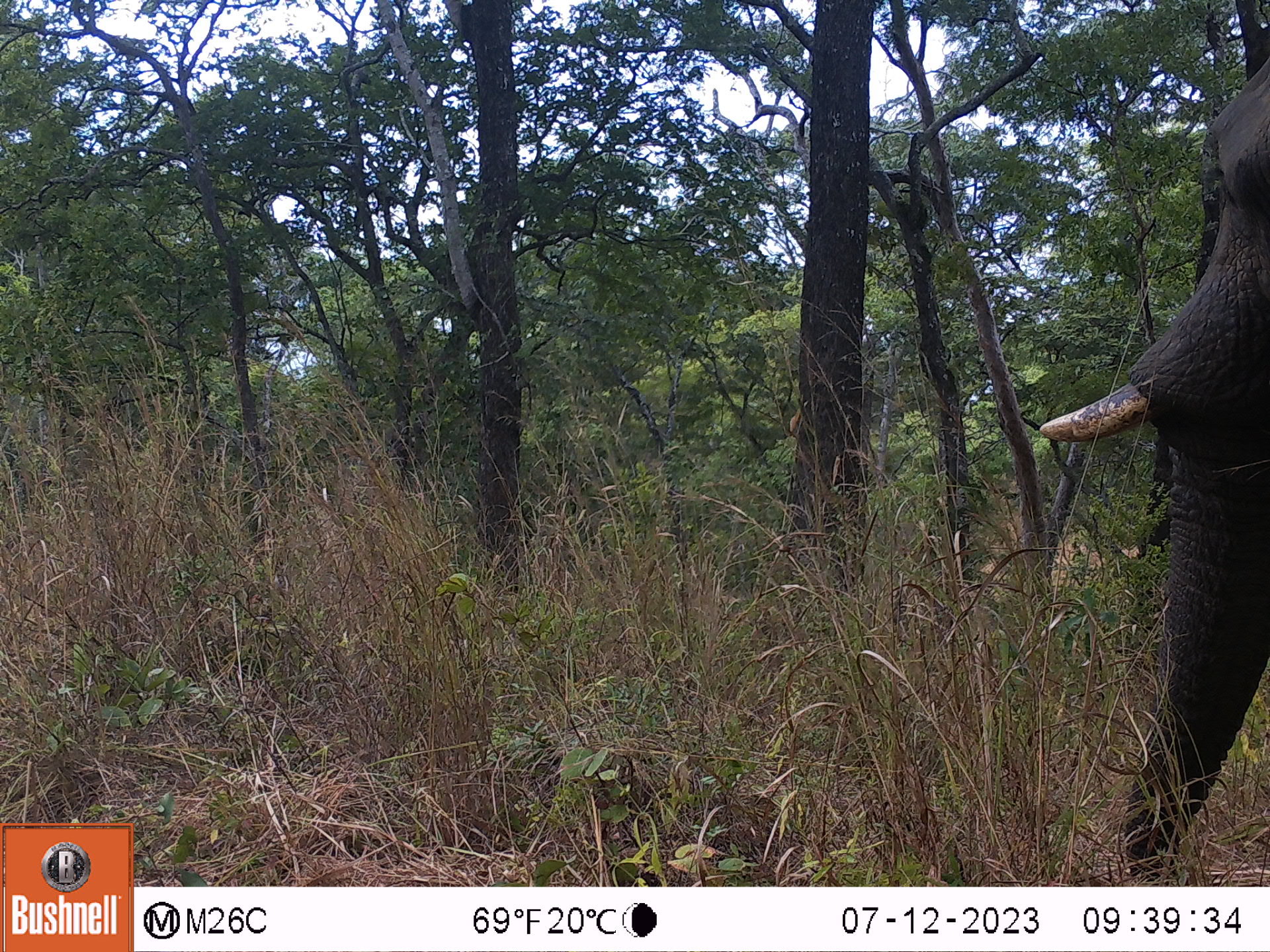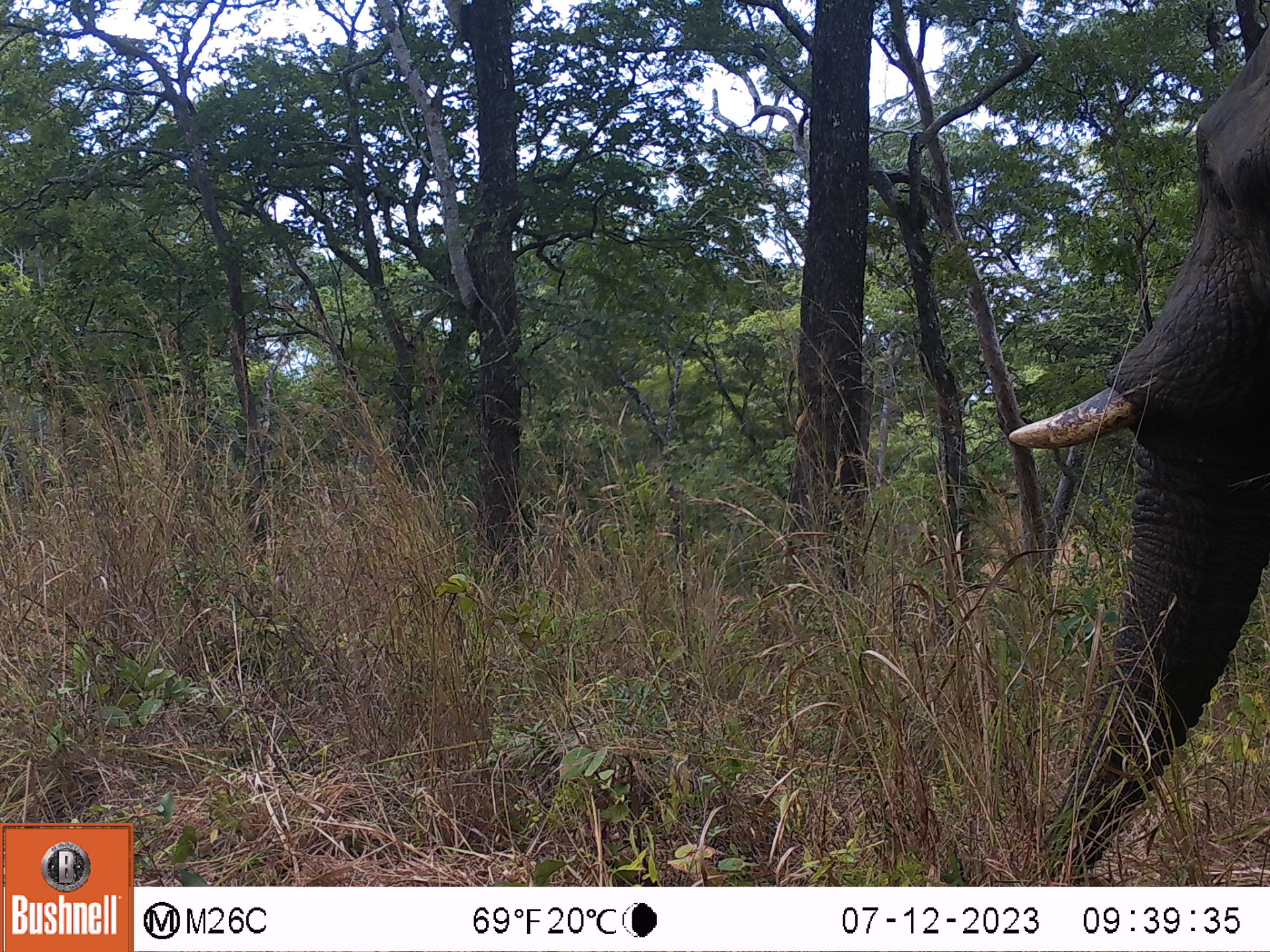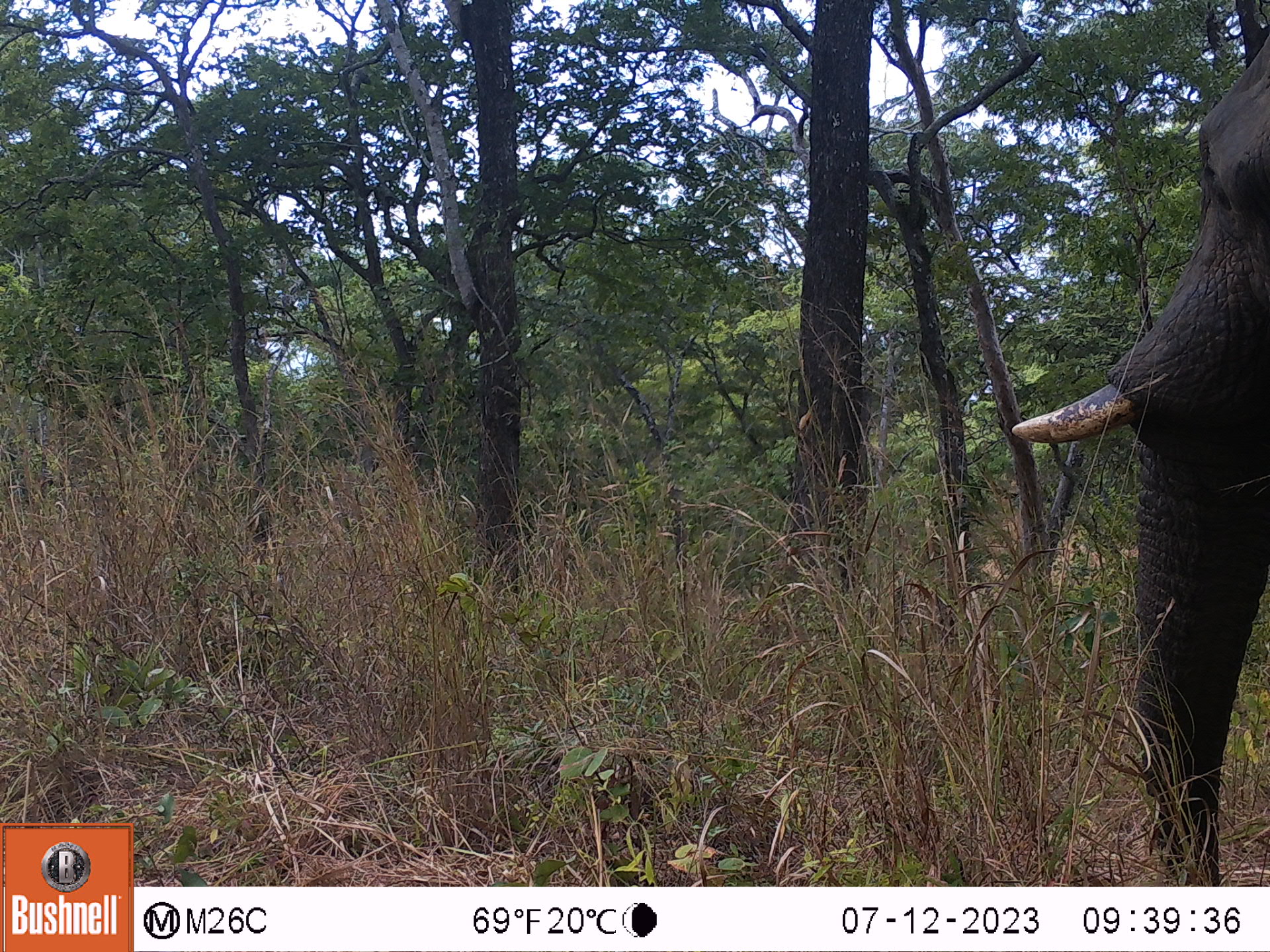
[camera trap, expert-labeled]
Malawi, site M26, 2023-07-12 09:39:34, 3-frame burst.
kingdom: Animalia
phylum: Chordata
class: Mammalia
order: Proboscidea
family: Elephantidae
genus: Loxodonta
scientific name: Loxodonta africana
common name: african savanna elephant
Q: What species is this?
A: African savanna elephant (Loxodonta africana).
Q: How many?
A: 1.